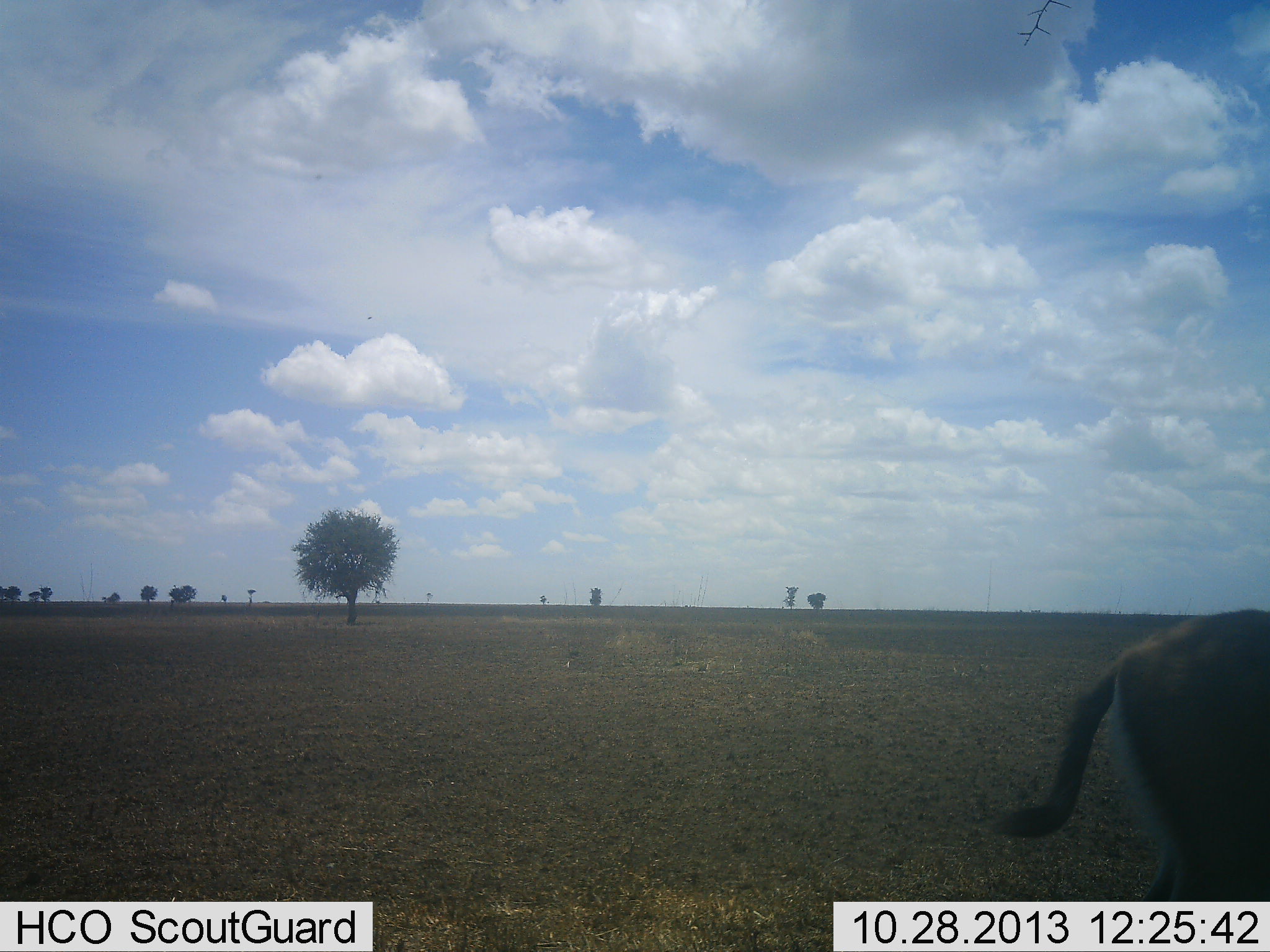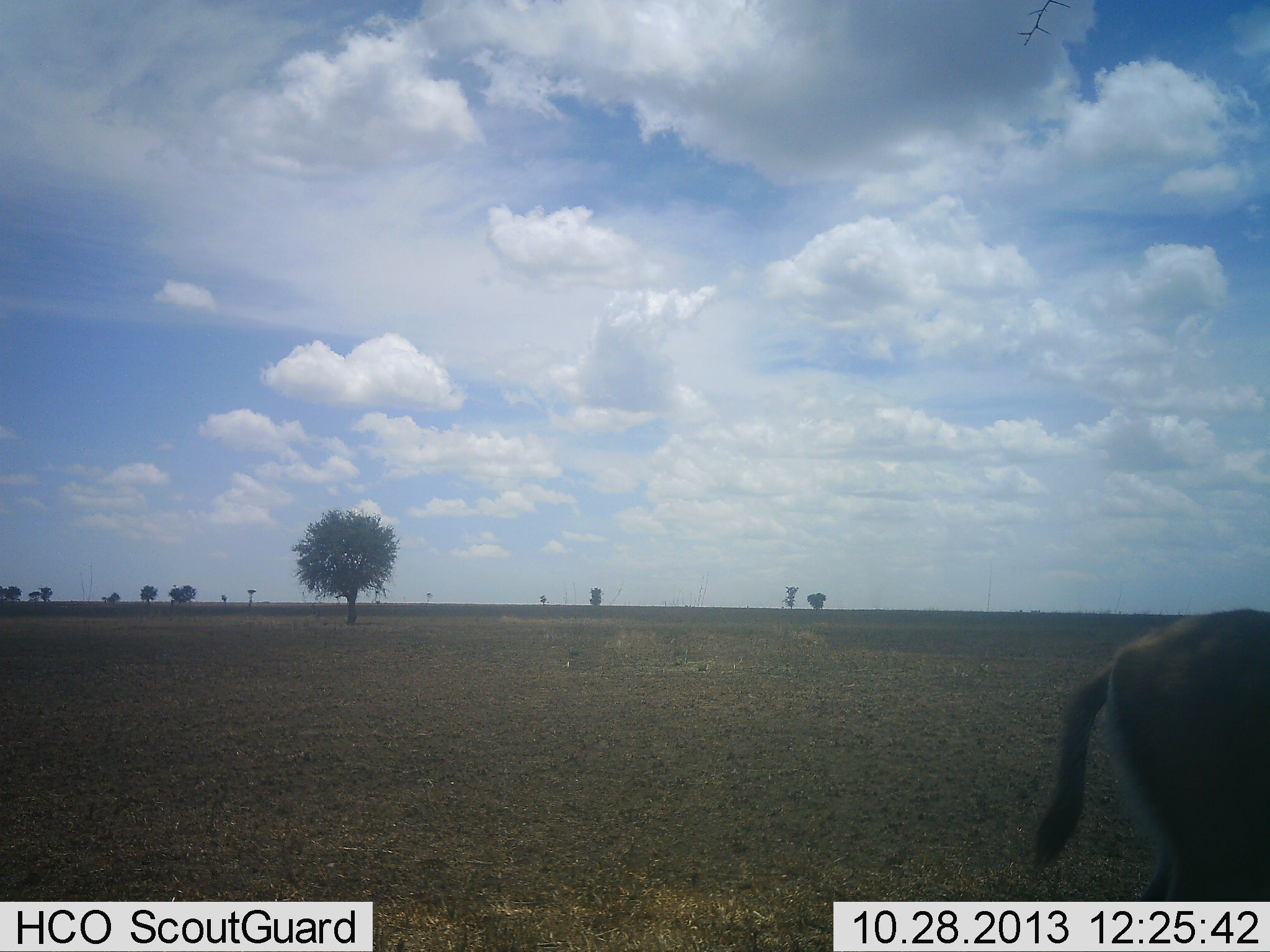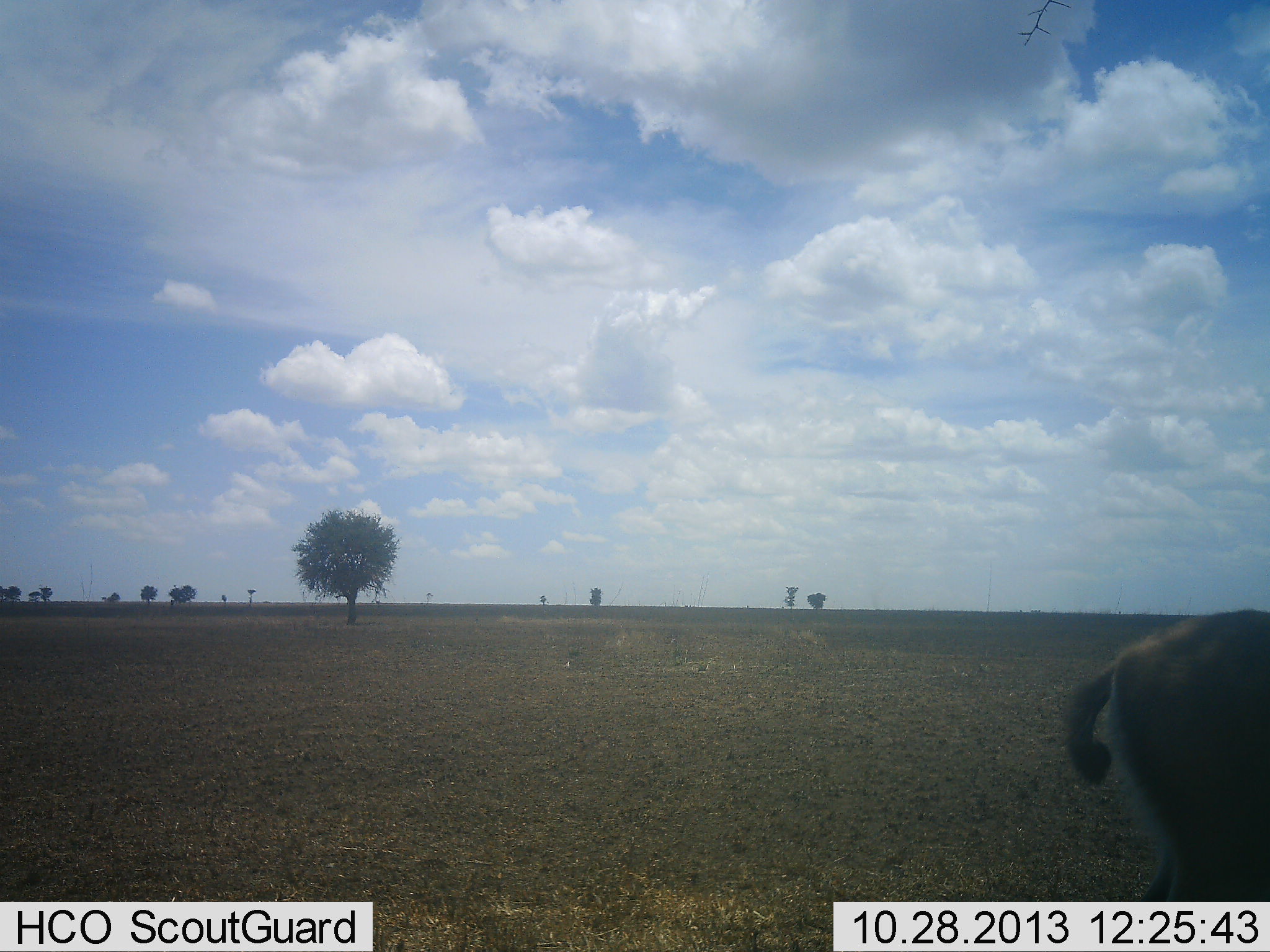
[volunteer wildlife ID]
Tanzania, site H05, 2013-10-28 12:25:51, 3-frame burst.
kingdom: Animalia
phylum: Chordata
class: Mammalia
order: Artiodactyla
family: Bovidae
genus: Eudorcas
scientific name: Eudorcas thomsonii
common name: thomson's gazelle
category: gazellethomsons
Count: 1.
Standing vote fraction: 95%.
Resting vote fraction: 0%.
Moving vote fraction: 5%.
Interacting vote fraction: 0%.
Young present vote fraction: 0%.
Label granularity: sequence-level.